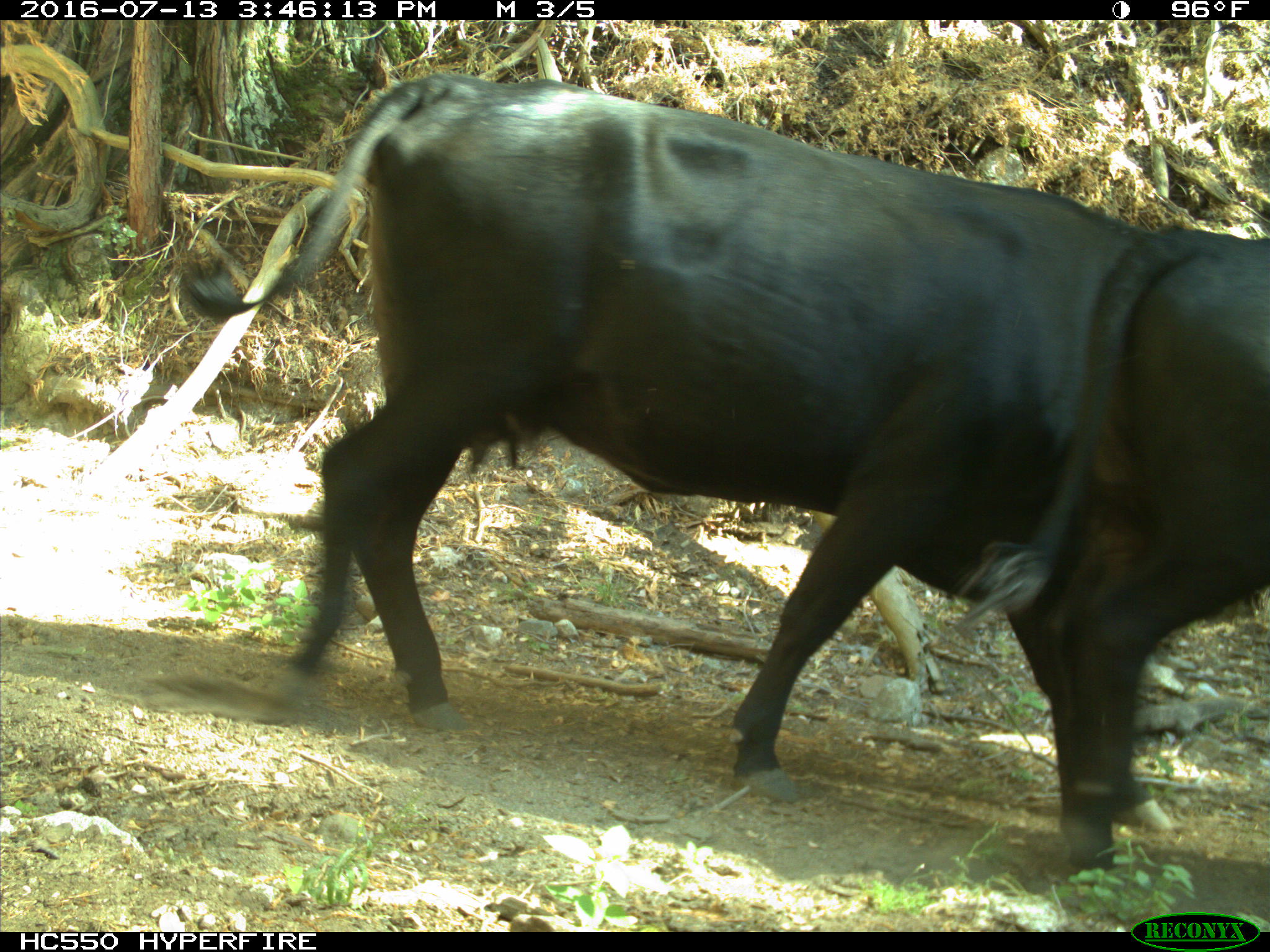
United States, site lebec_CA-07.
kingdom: Animalia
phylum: Chordata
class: Mammalia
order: Artiodactyla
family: Bovidae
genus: Bos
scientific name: Bos taurus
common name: domestic cow